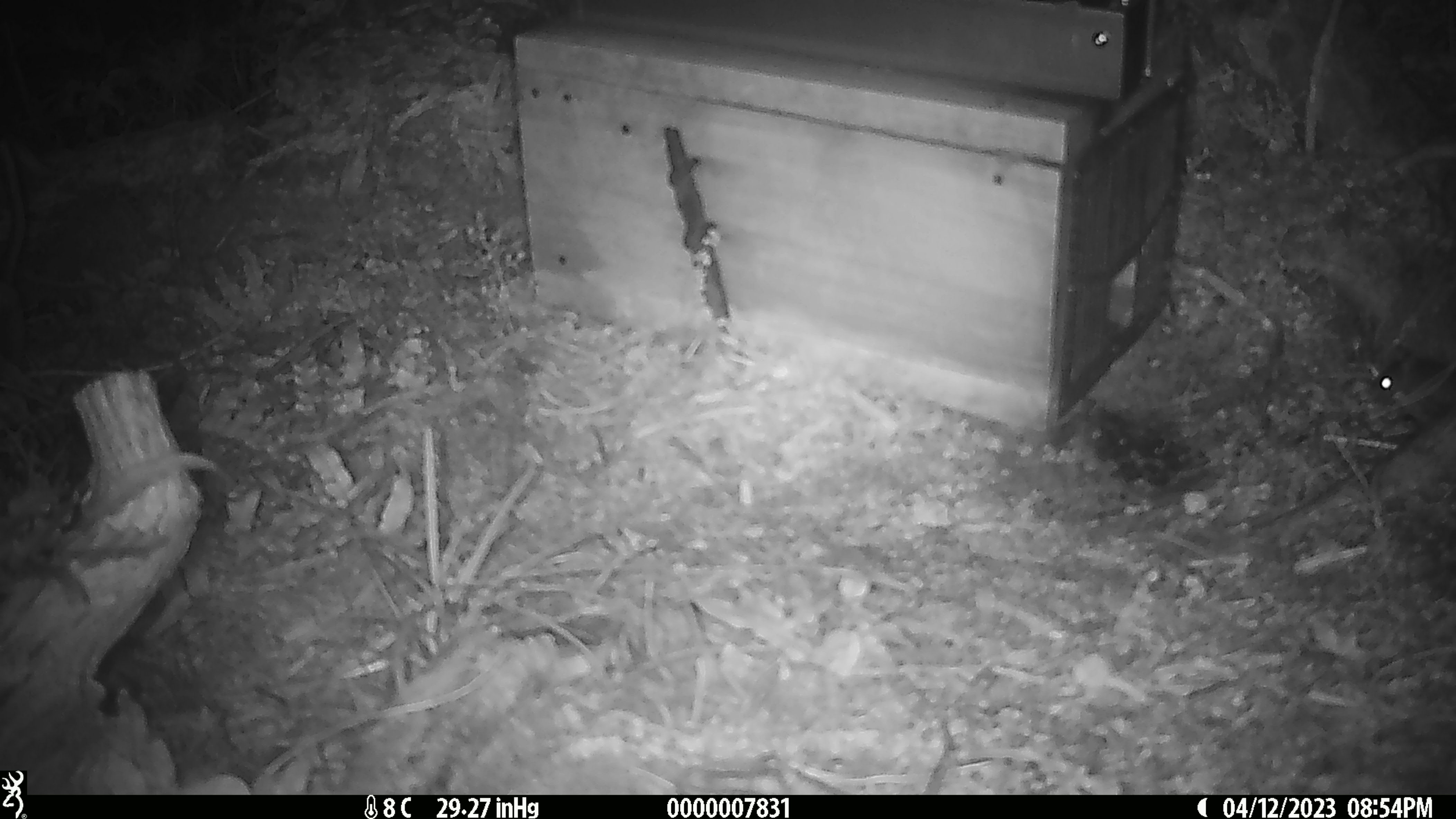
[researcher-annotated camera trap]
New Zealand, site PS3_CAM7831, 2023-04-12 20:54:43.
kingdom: Animalia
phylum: Chordata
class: Mammalia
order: Rodentia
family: Muridae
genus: Mus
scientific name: Mus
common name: mouse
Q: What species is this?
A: Mouse (Mus).